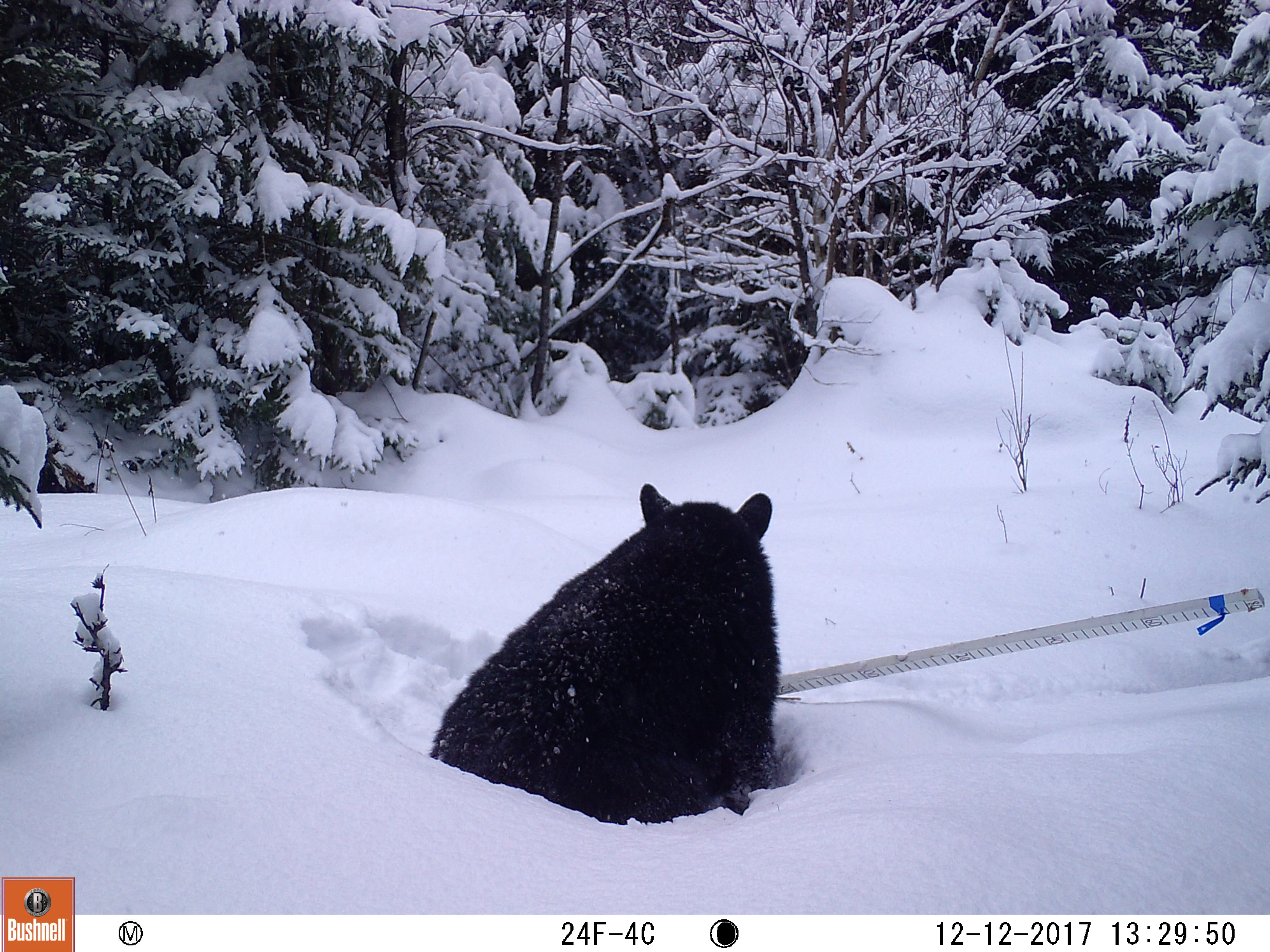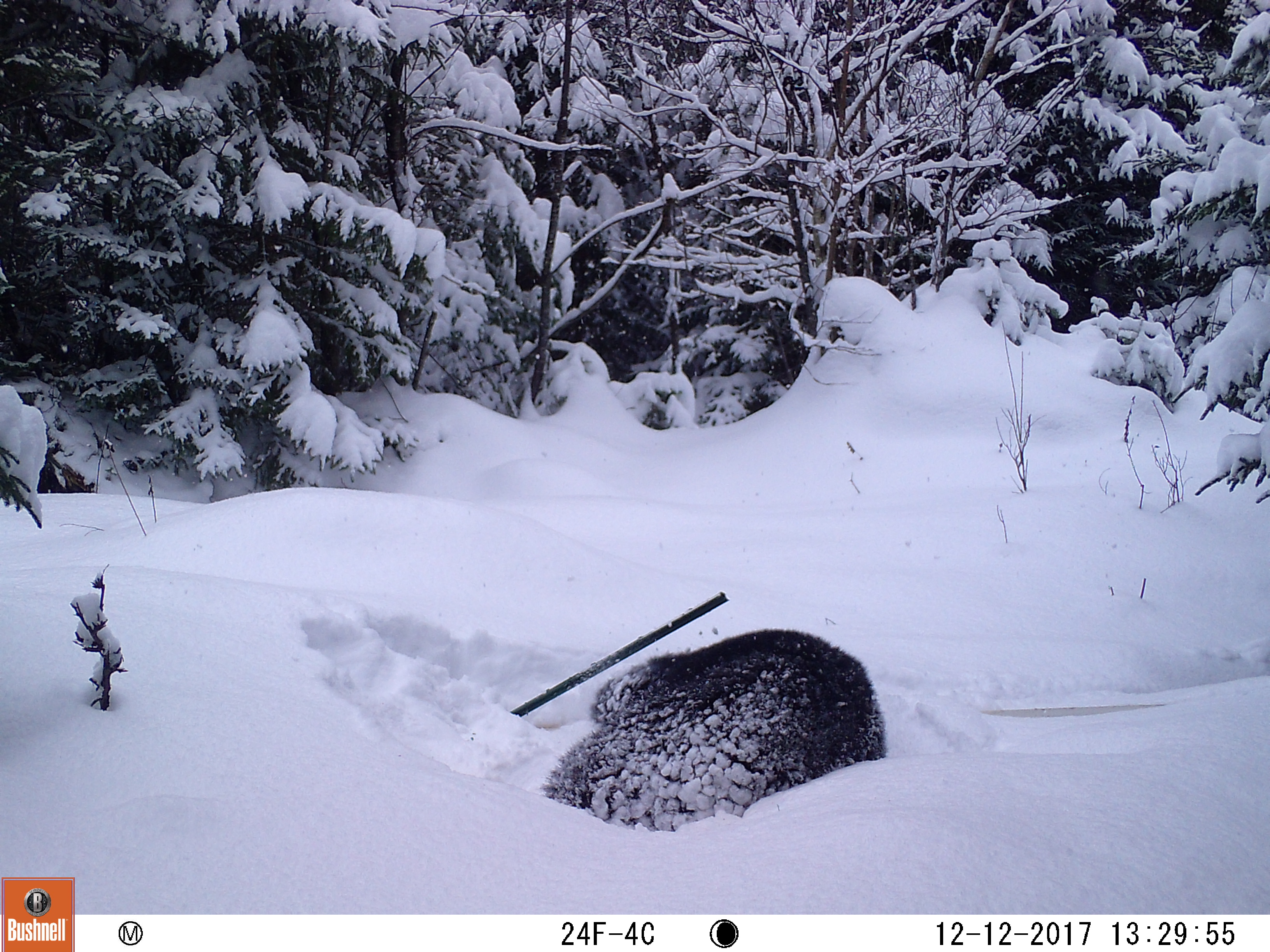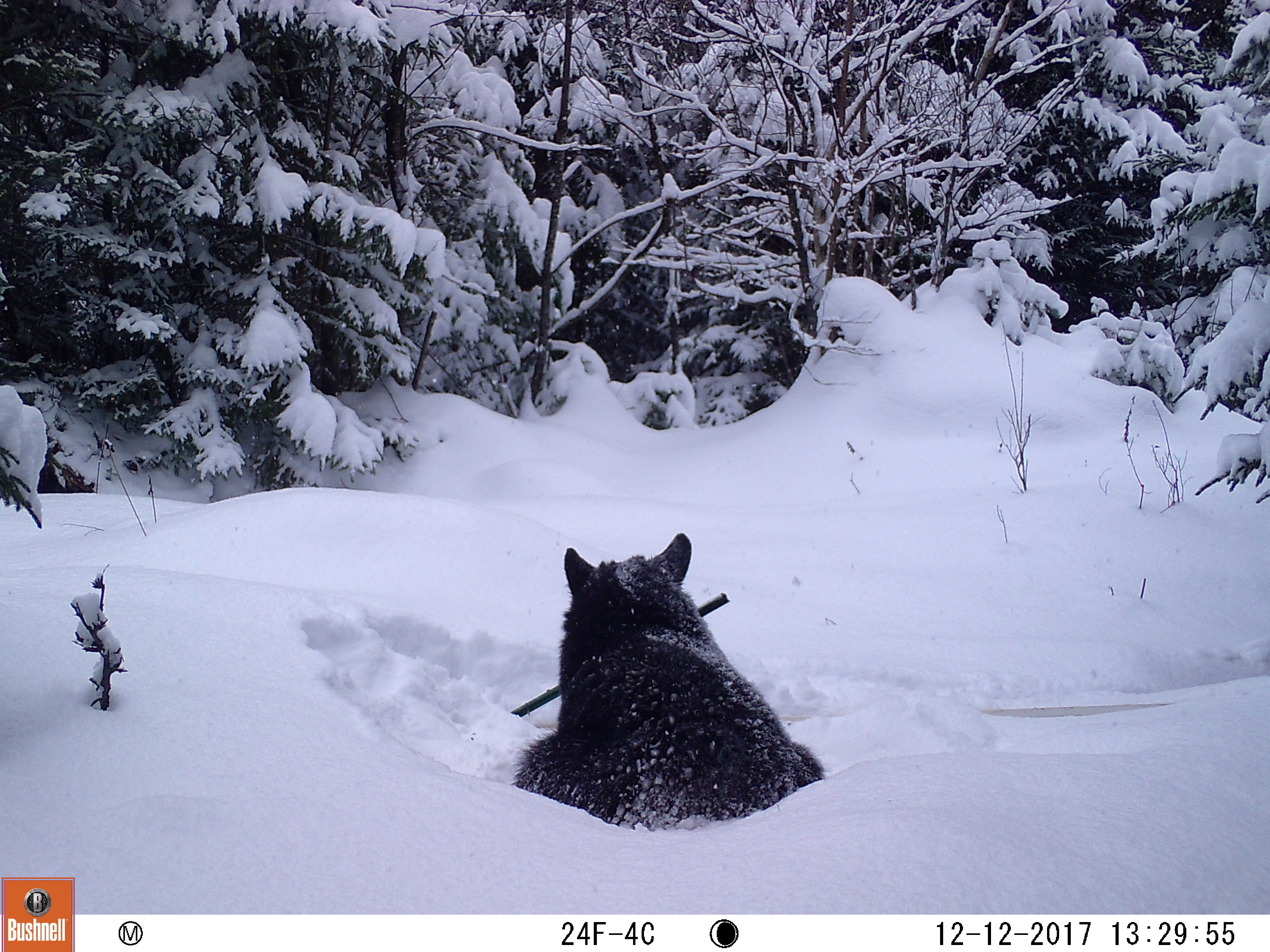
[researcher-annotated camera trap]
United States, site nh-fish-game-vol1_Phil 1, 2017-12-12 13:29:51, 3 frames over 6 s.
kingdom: Animalia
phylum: Chordata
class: Mammalia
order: Carnivora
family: Ursidae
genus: Ursus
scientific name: Ursus americanus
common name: black bear